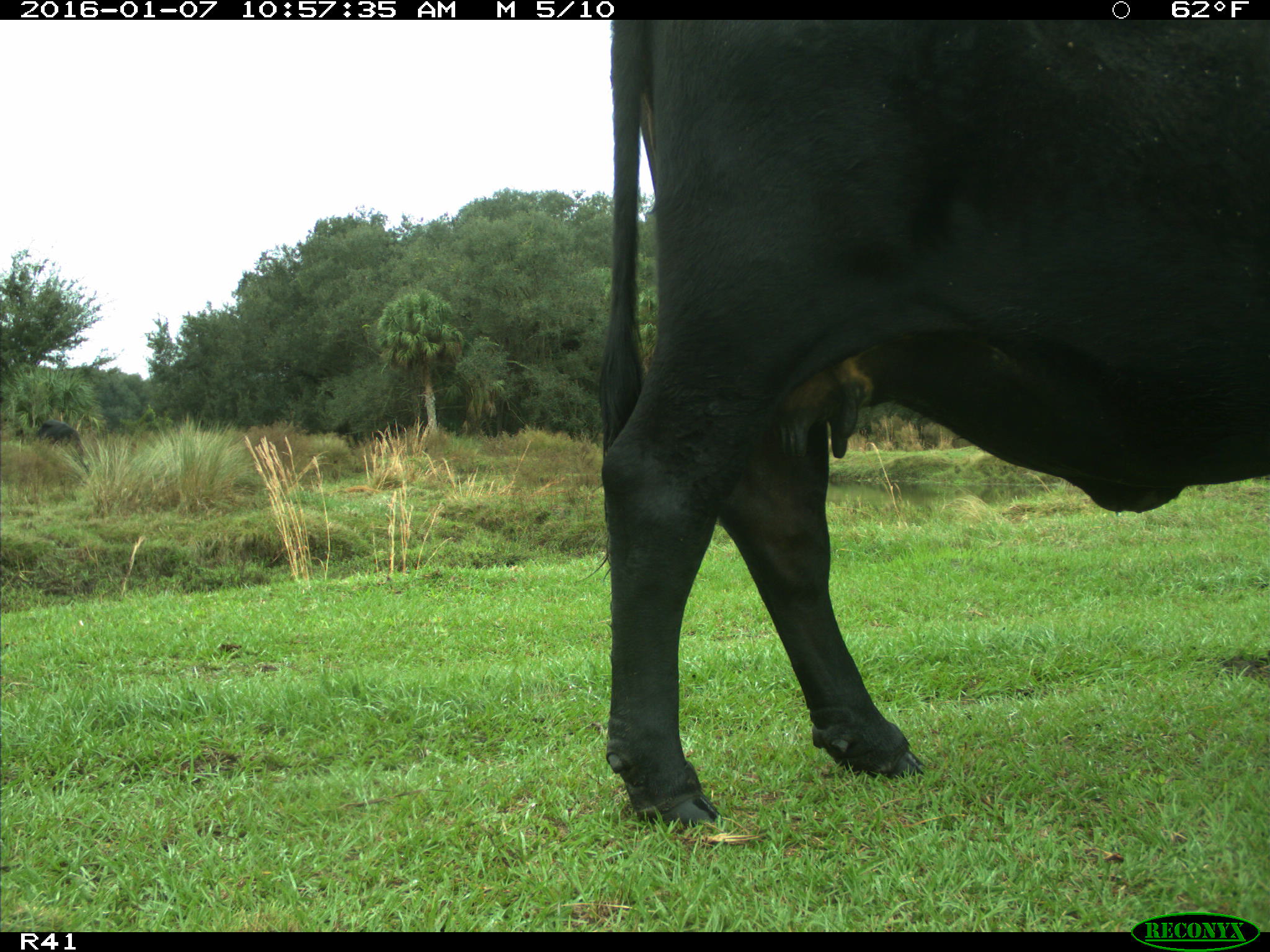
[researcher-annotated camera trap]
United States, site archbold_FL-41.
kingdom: Animalia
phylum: Chordata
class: Mammalia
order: Artiodactyla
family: Bovidae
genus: Bos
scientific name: Bos taurus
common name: domestic cow